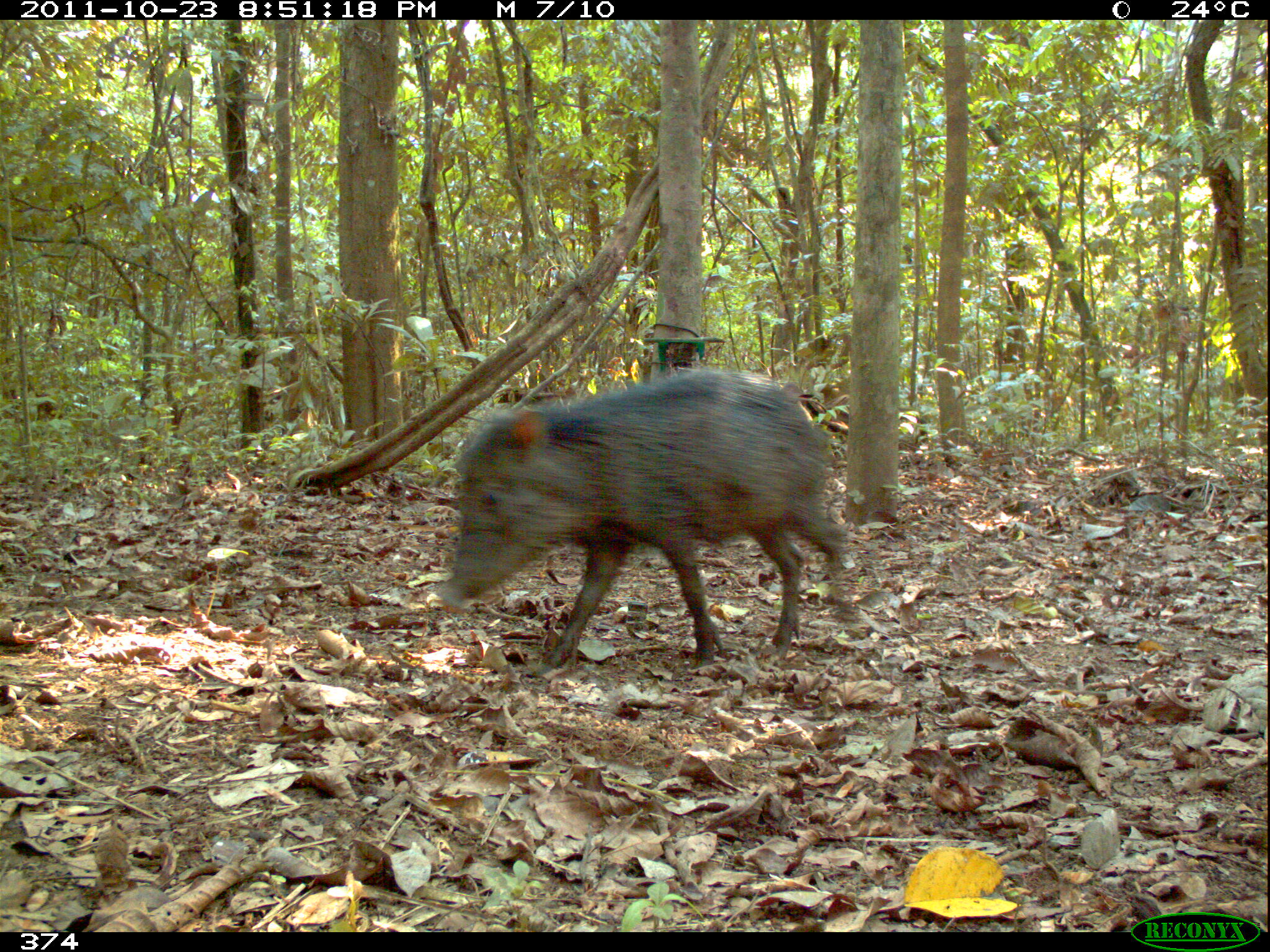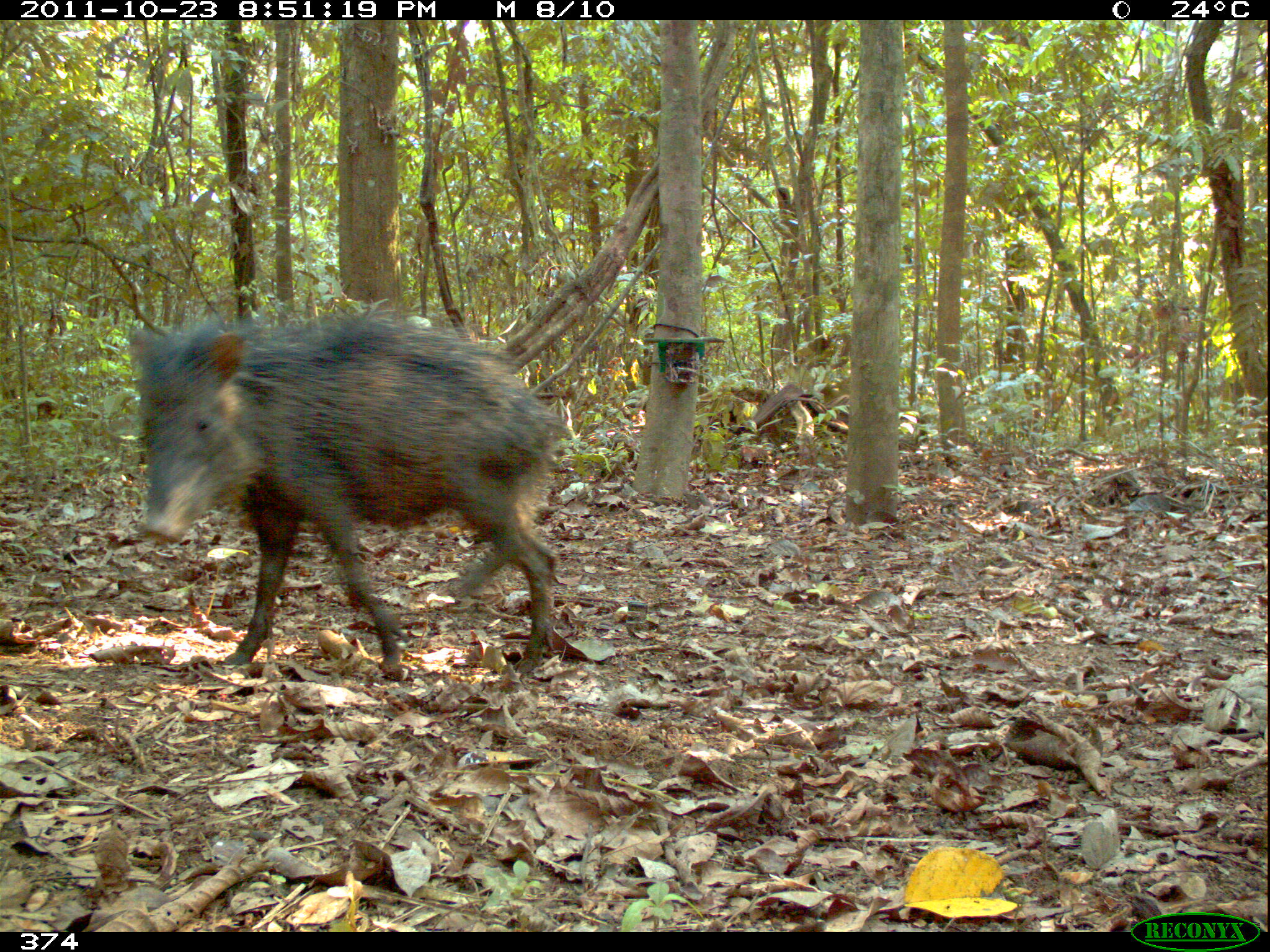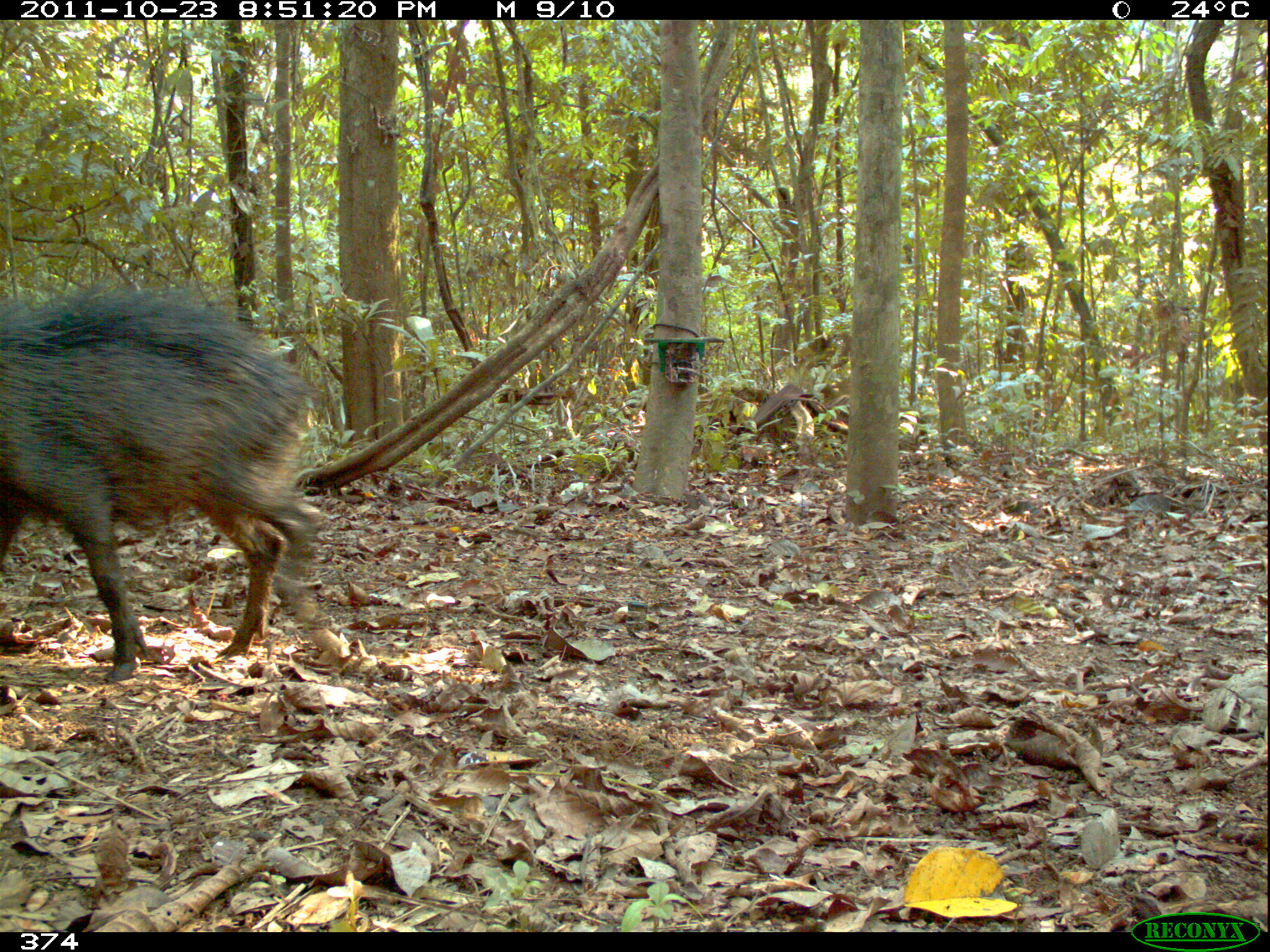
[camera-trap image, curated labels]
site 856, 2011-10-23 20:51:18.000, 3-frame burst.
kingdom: Animalia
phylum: Chordata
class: Mammalia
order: Artiodactyla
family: Tayassuidae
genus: Tayassu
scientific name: Tayassu pecari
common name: white-lipped peccary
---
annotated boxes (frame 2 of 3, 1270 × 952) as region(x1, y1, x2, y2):
tayassu pecari: region(122, 312, 561, 675)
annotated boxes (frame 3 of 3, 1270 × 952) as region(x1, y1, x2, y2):
tayassu pecari: region(0, 286, 350, 680)